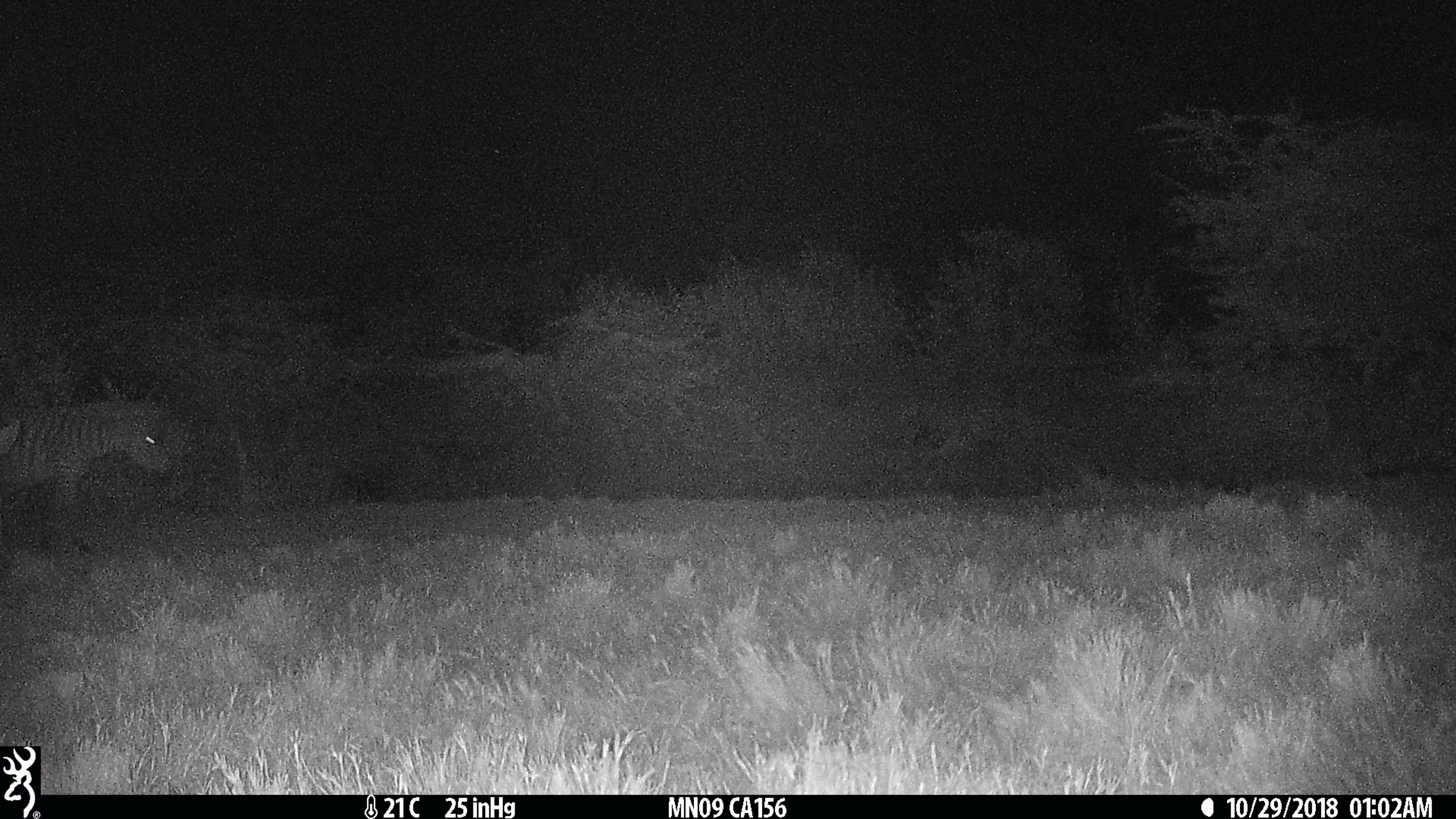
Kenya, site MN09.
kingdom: Animalia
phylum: Chordata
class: Mammalia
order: Perissodactyla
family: Equidae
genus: Equus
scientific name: Equus quagga burchellii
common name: burchell's zebra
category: zebra